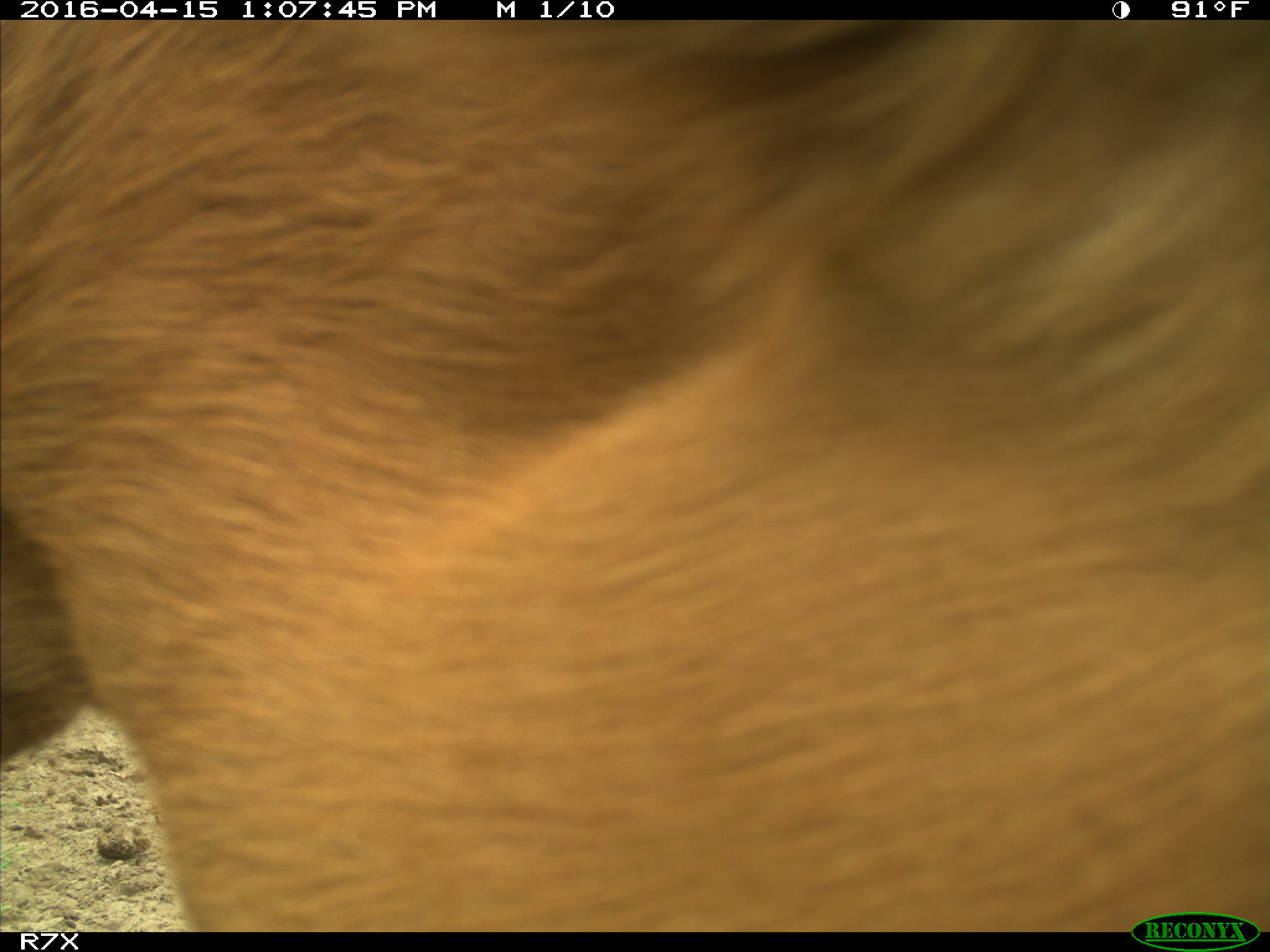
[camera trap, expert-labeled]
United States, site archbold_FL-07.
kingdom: Animalia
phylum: Chordata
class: Mammalia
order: Artiodactyla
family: Bovidae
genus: Bos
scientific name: Bos taurus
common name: domestic cow